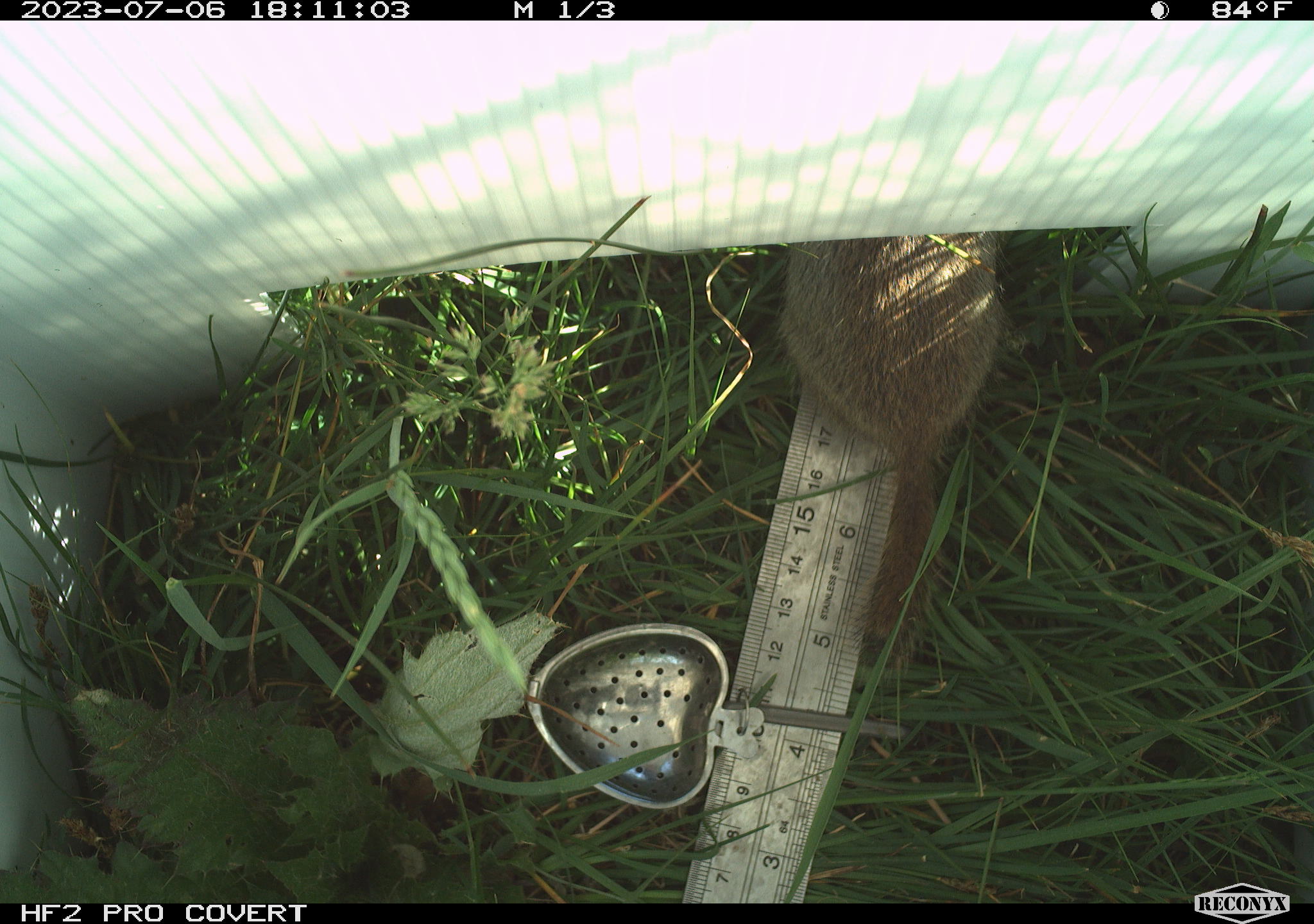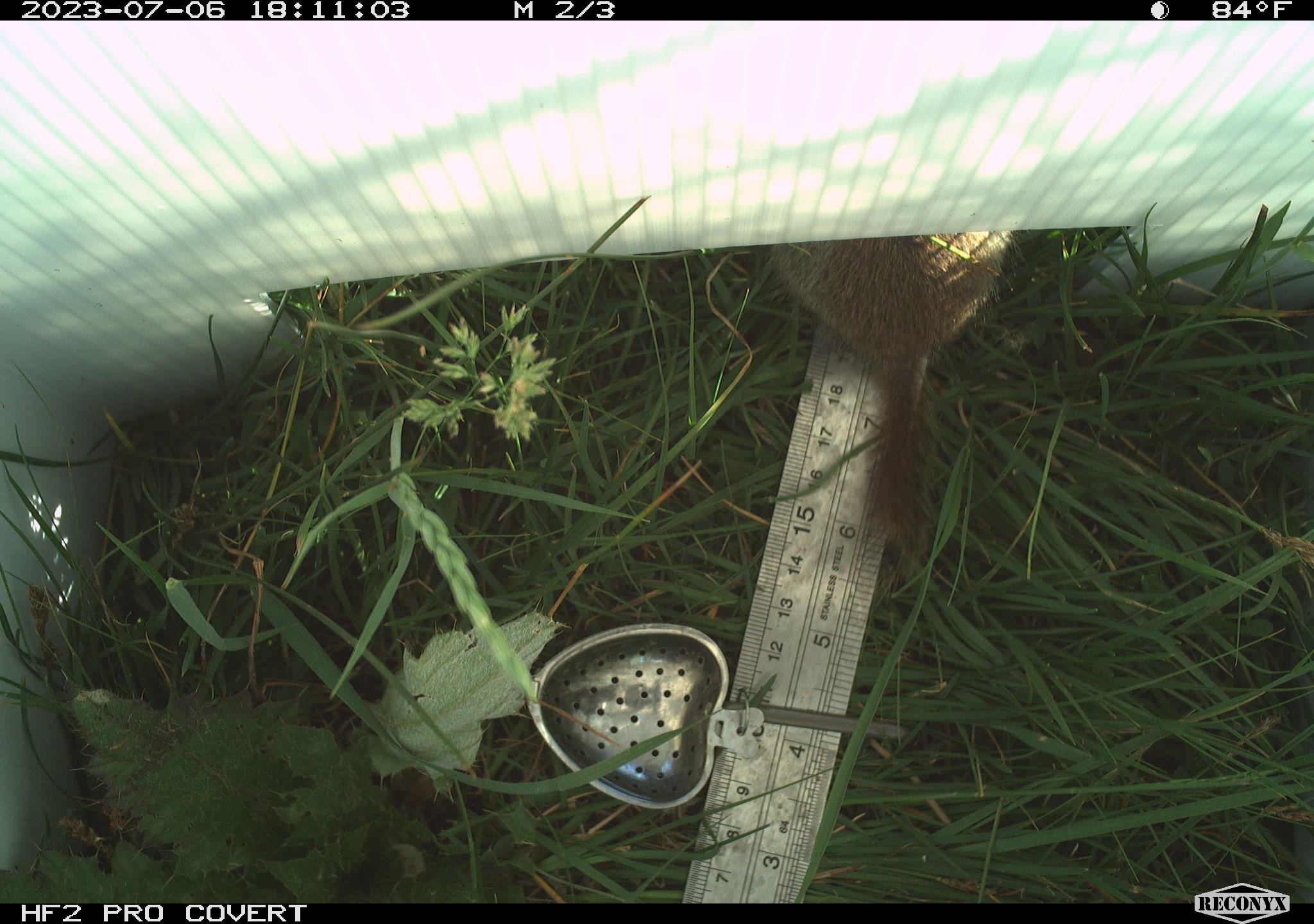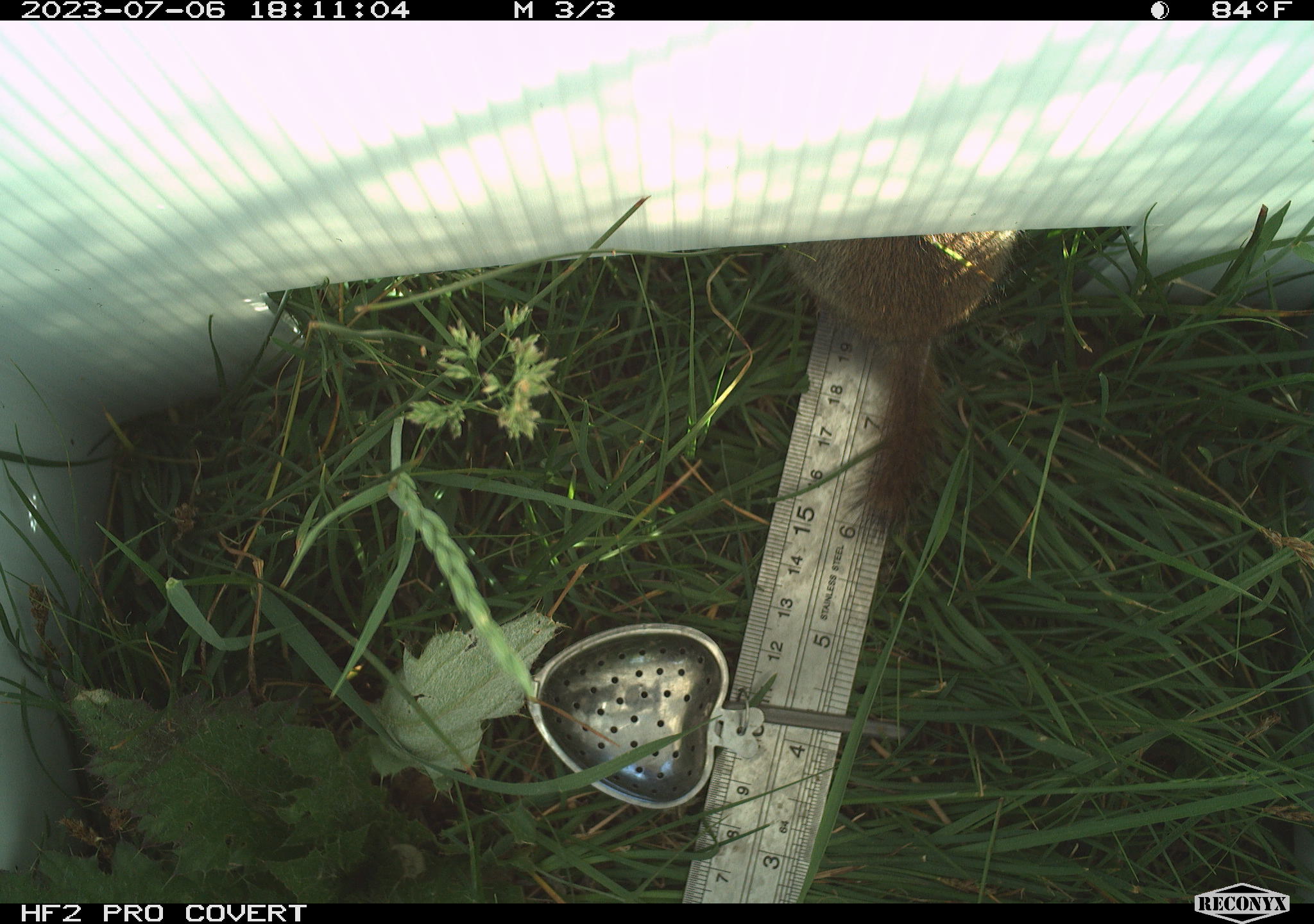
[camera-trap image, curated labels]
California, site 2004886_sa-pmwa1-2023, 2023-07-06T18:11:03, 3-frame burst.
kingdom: Animalia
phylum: Chordata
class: Mammalia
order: Rodentia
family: Sciuridae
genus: Urocitellus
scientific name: Urocitellus beldingi beldingi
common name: belding's ground squirrel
Belding's ground squirrel (Urocitellus beldingi beldingi).